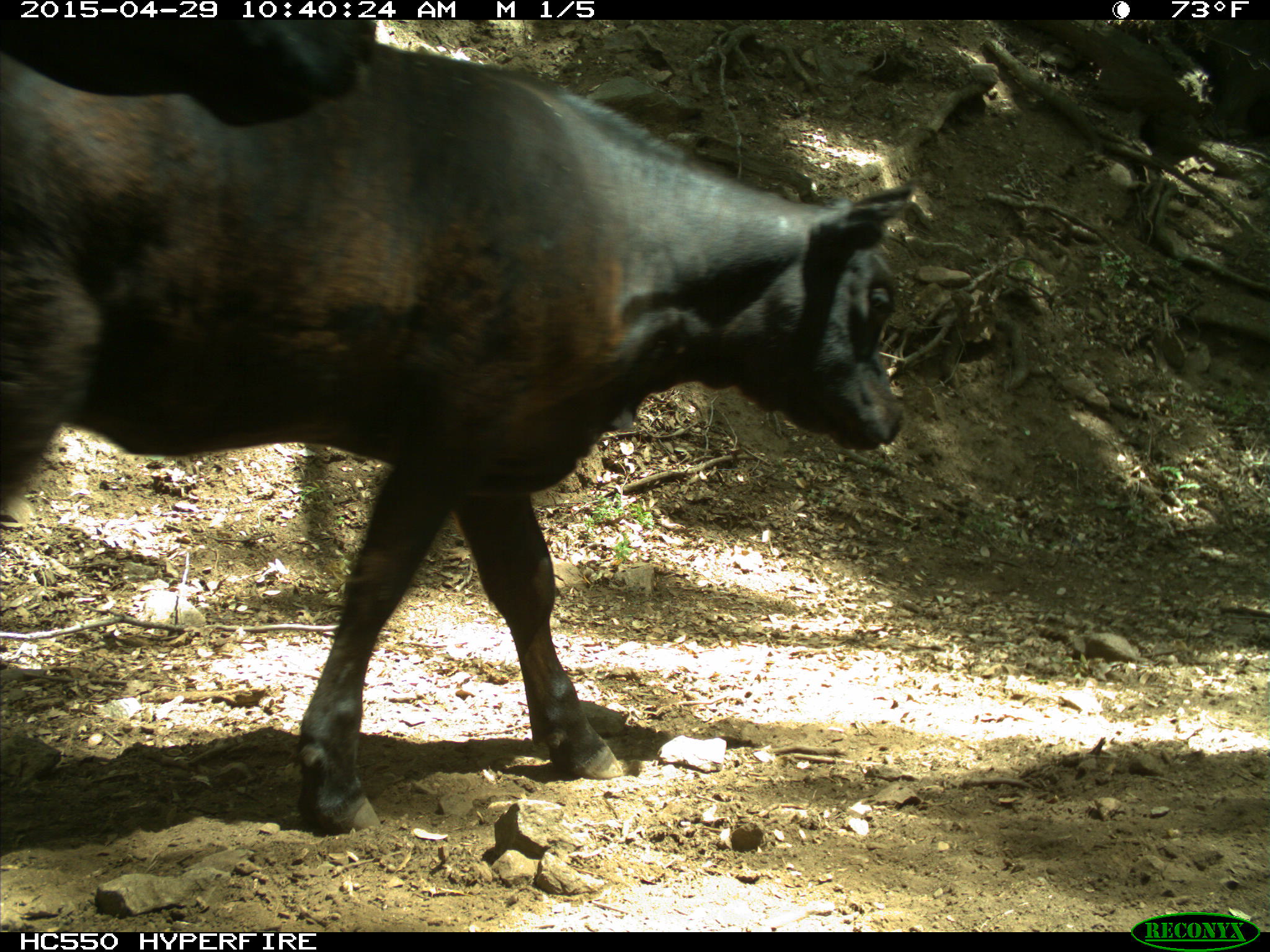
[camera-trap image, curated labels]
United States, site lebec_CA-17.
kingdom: Animalia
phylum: Chordata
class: Mammalia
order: Artiodactyla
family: Bovidae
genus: Bos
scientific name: Bos taurus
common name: domestic cow